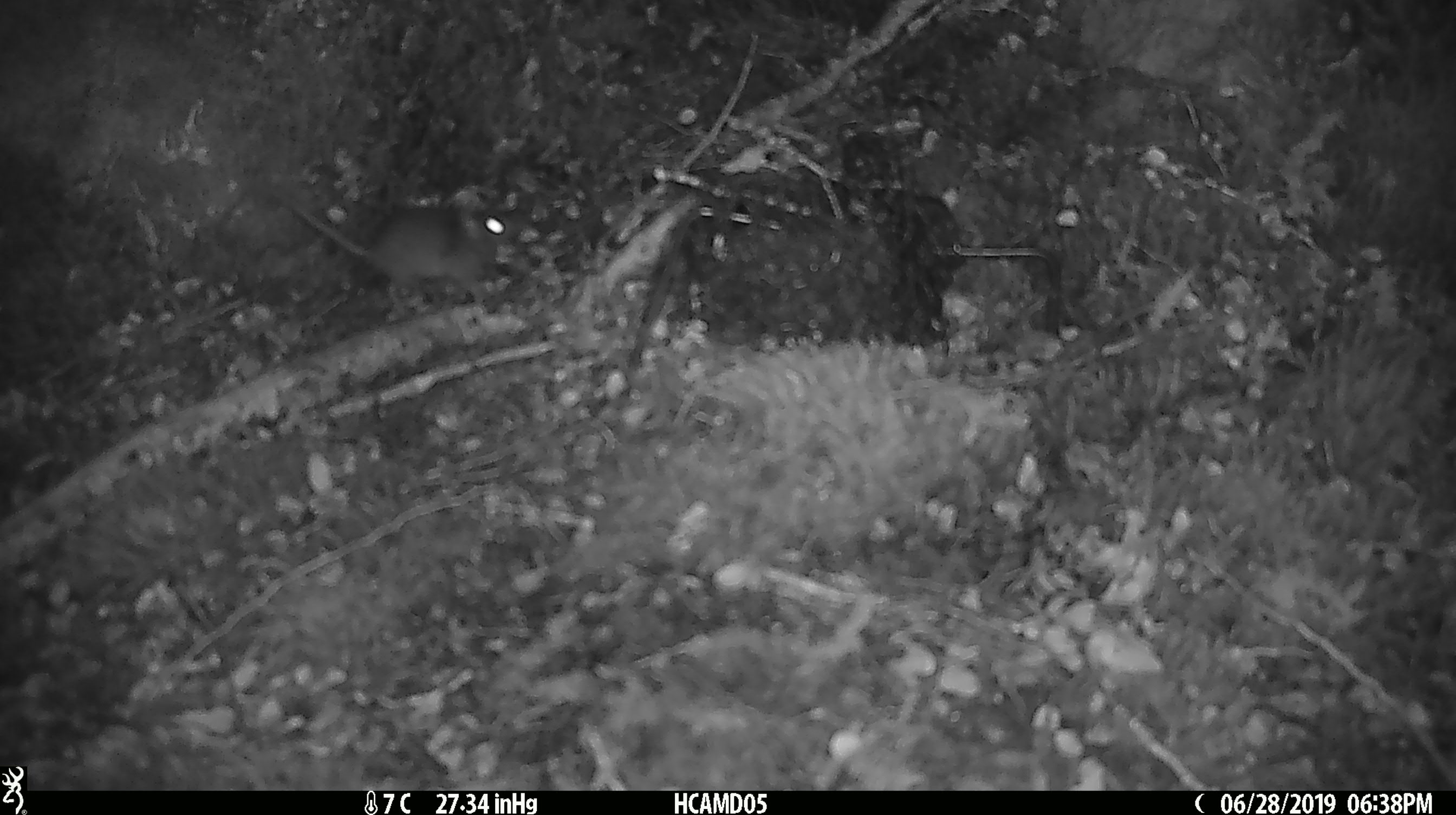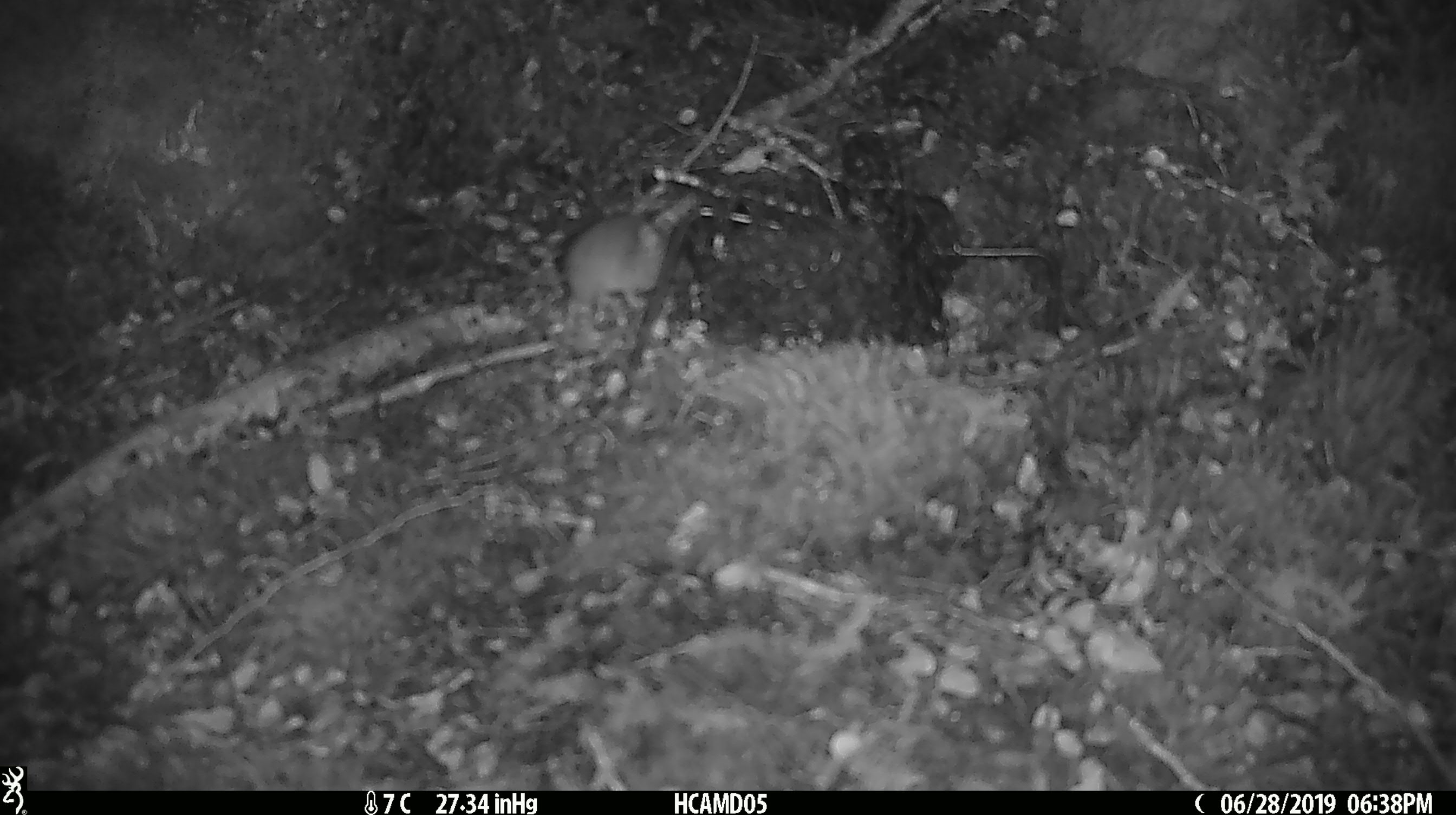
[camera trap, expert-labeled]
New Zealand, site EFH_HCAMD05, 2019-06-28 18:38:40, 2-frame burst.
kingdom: Animalia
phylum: Chordata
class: Mammalia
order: Rodentia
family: Muridae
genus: Mus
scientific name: Mus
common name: mouse